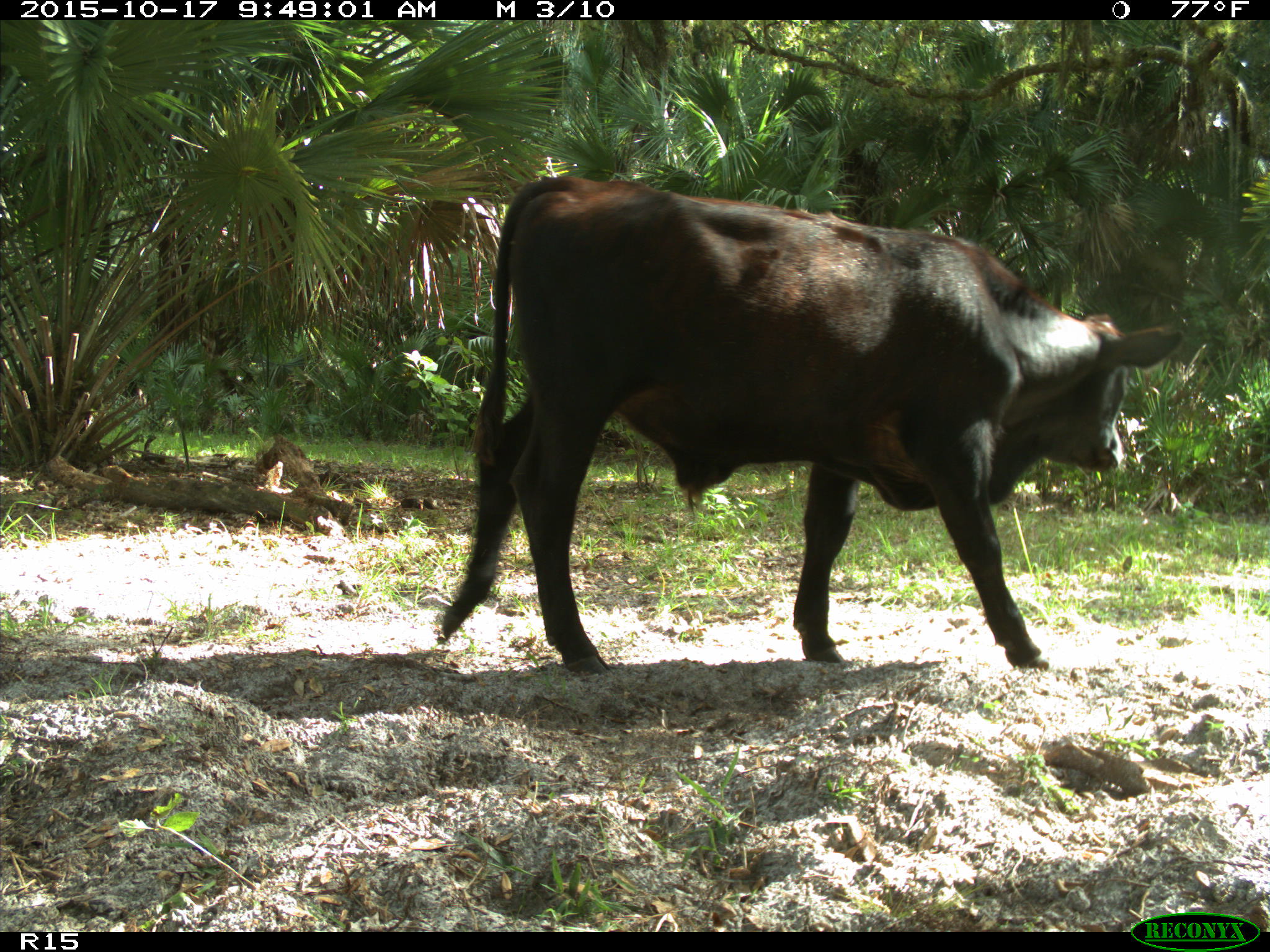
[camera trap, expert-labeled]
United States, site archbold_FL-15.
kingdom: Animalia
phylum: Chordata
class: Mammalia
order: Artiodactyla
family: Bovidae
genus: Bos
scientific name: Bos taurus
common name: domestic cow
Bos taurus (domestic cow).